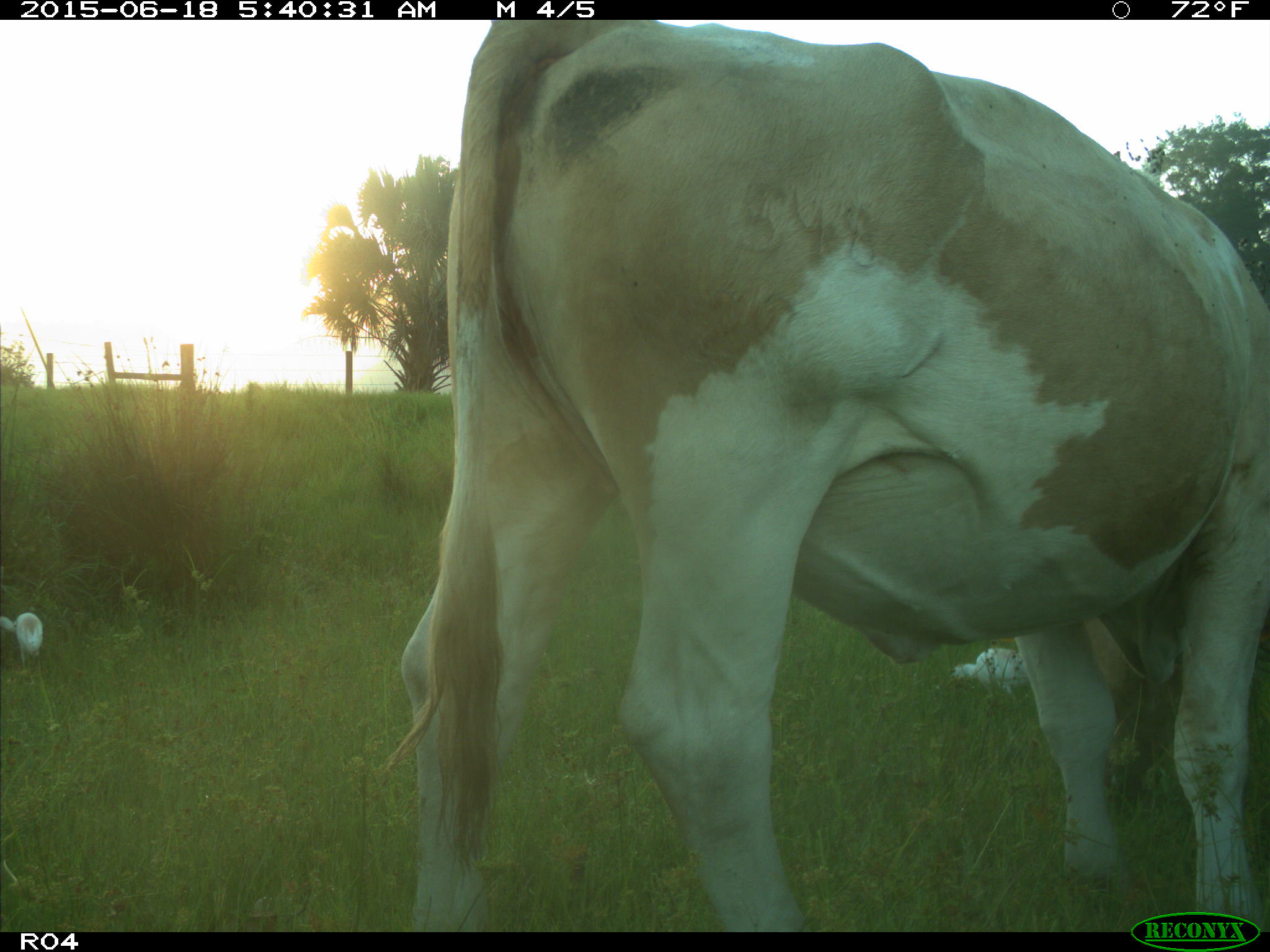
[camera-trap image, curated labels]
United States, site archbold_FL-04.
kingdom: Animalia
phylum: Chordata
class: Mammalia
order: Artiodactyla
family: Bovidae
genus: Bos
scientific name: Bos taurus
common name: domestic cow